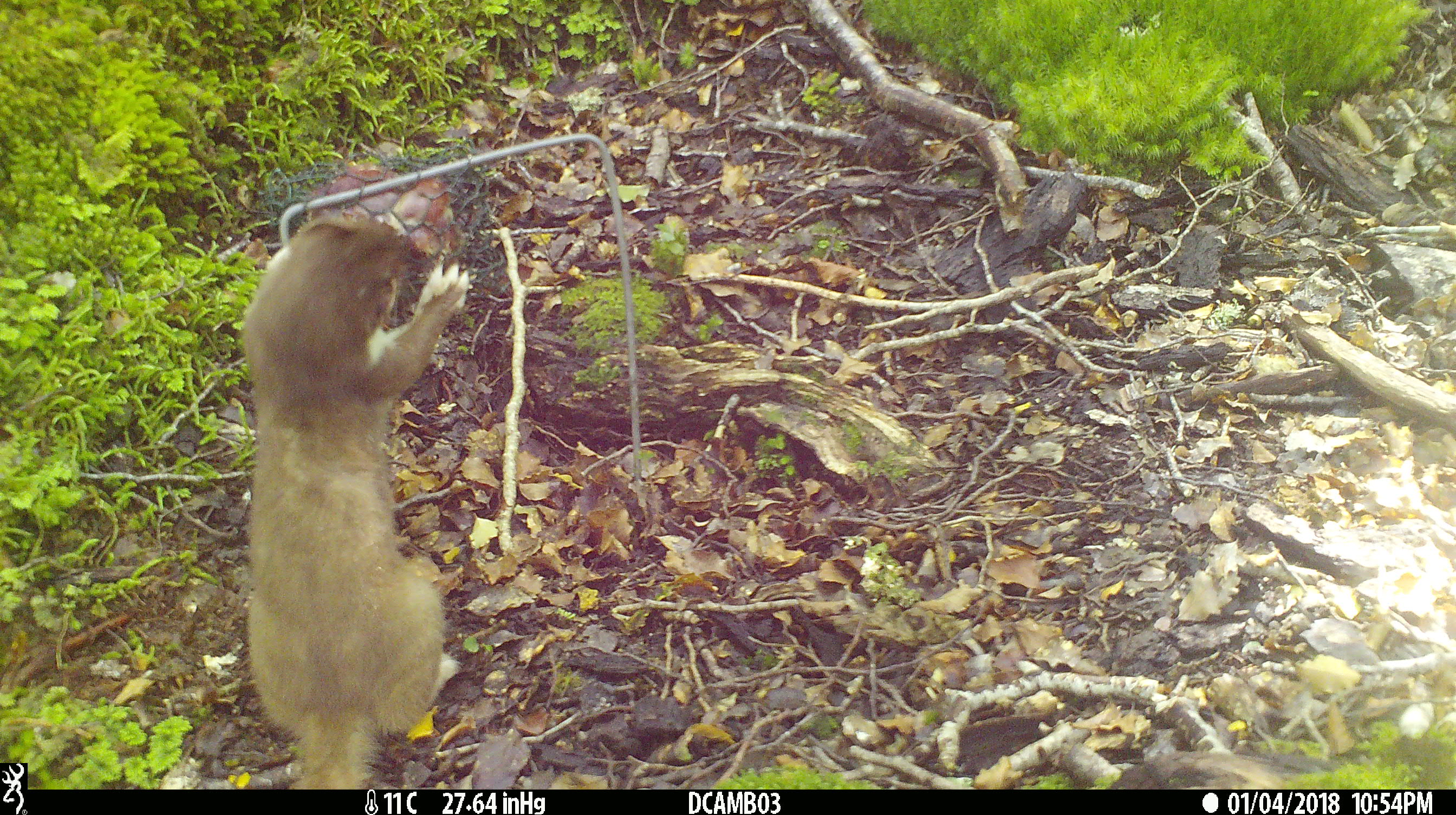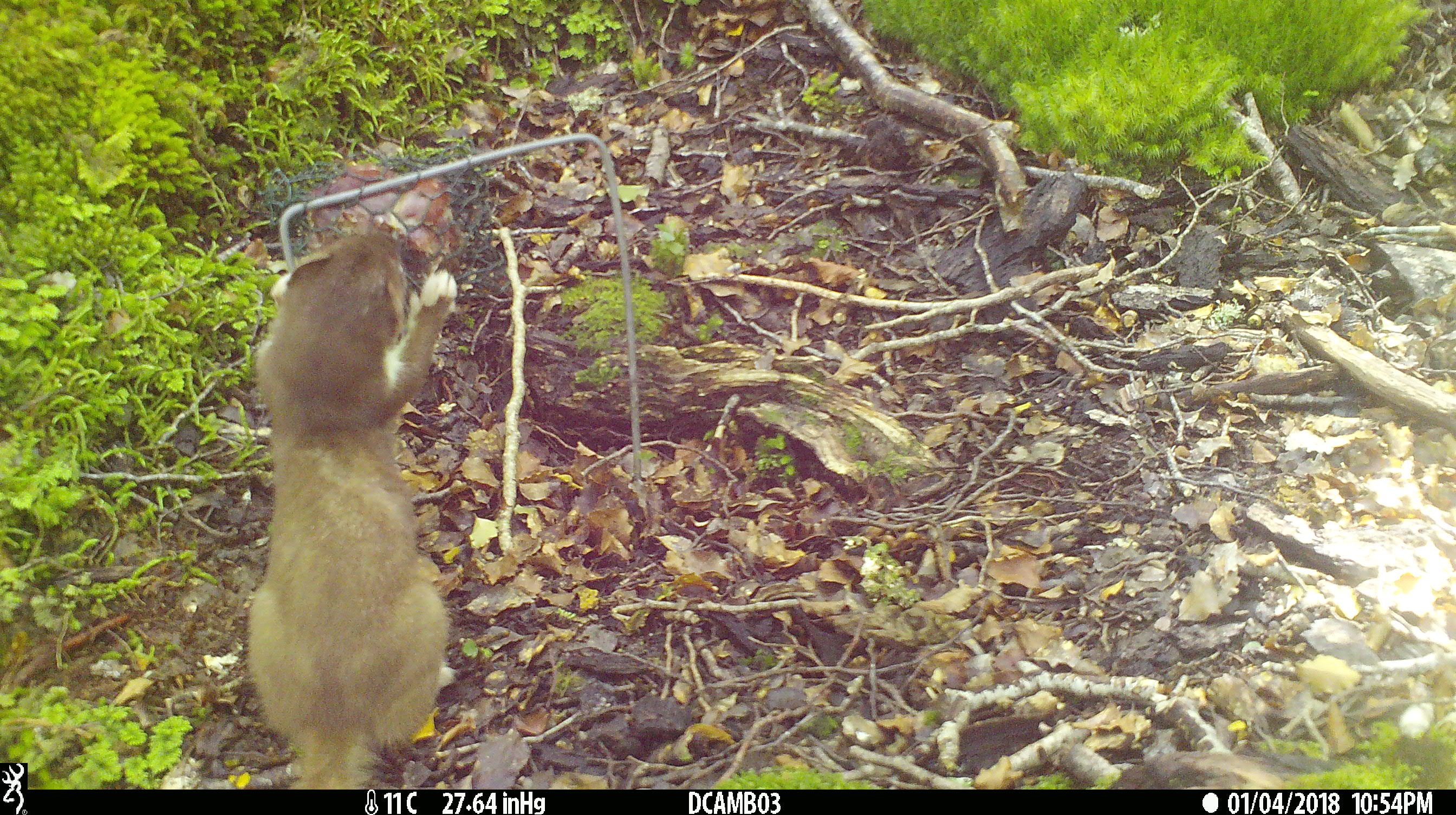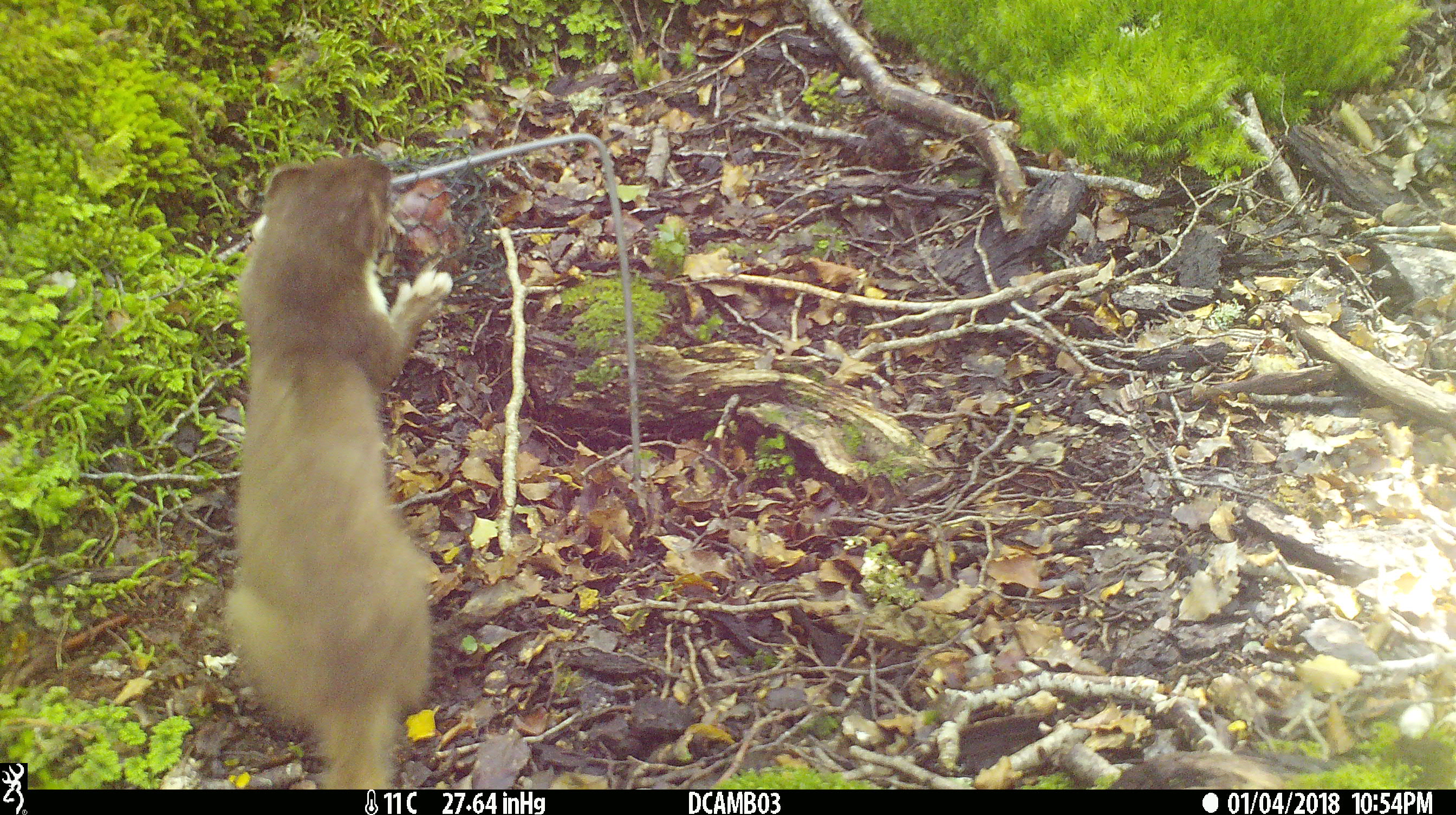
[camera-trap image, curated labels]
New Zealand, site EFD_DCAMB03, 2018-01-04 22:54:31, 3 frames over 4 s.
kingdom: Animalia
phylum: Chordata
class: Mammalia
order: Carnivora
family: Mustelidae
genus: Mustela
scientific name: Mustela erminea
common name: stoat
Stoat (Mustela erminea).